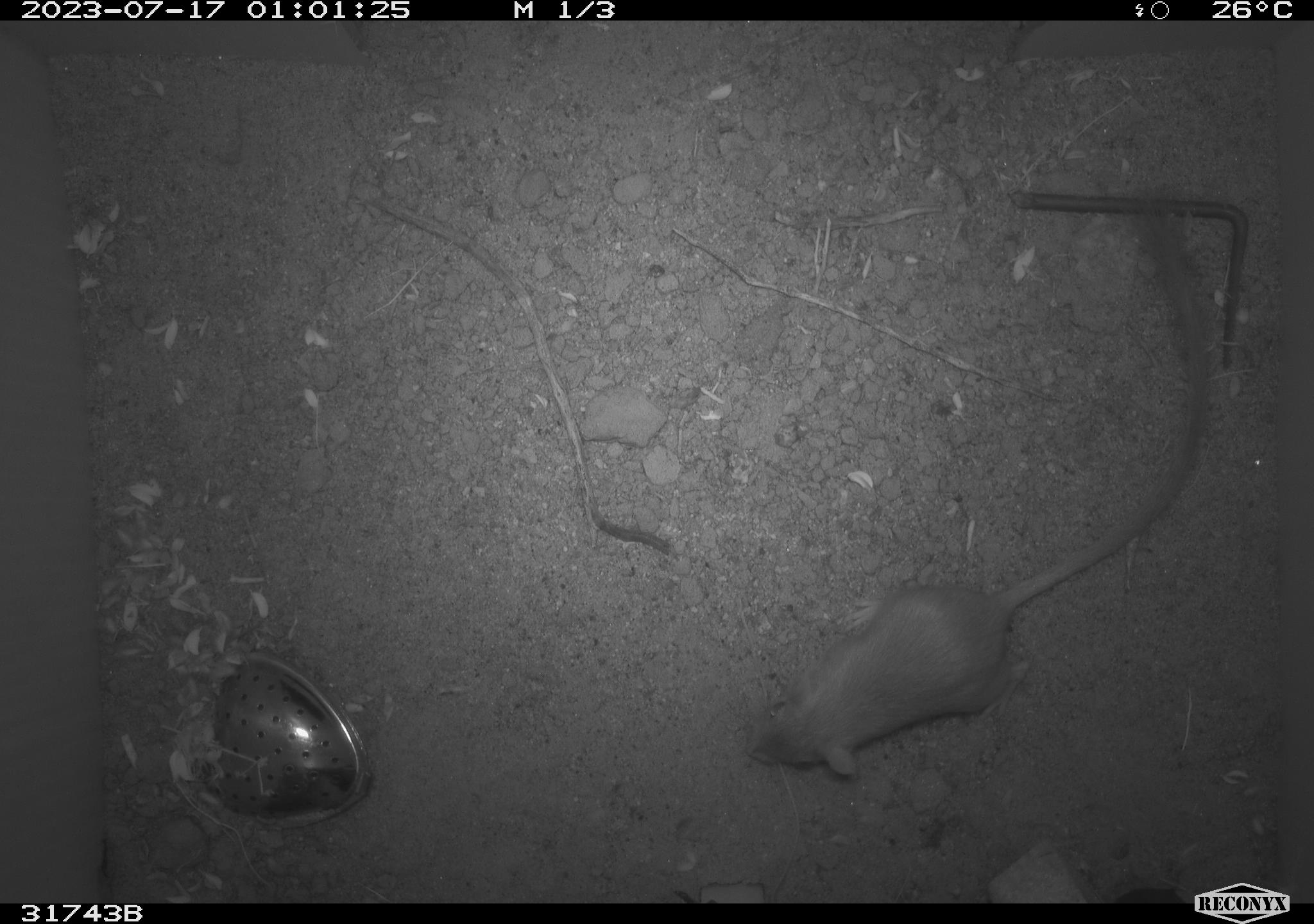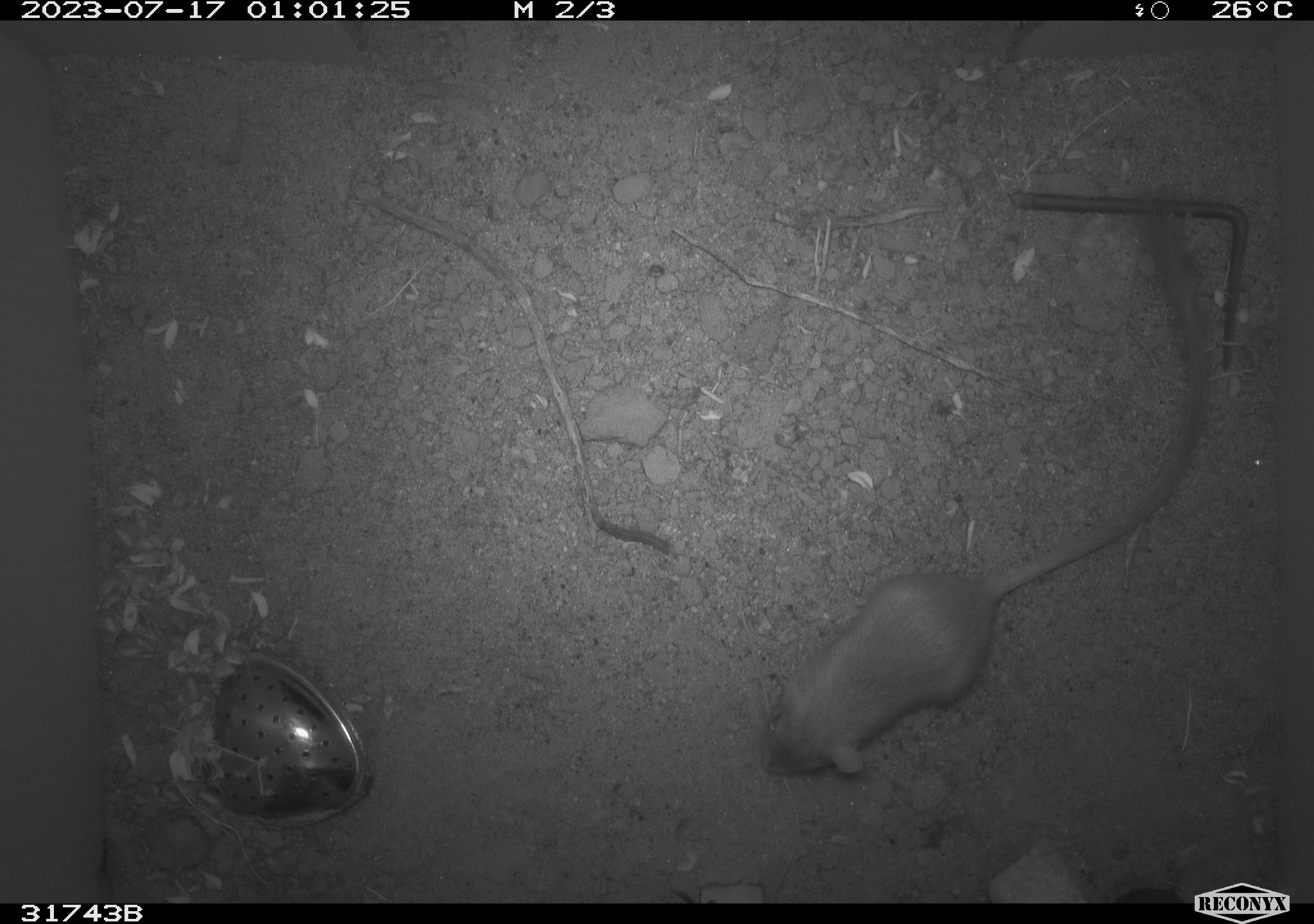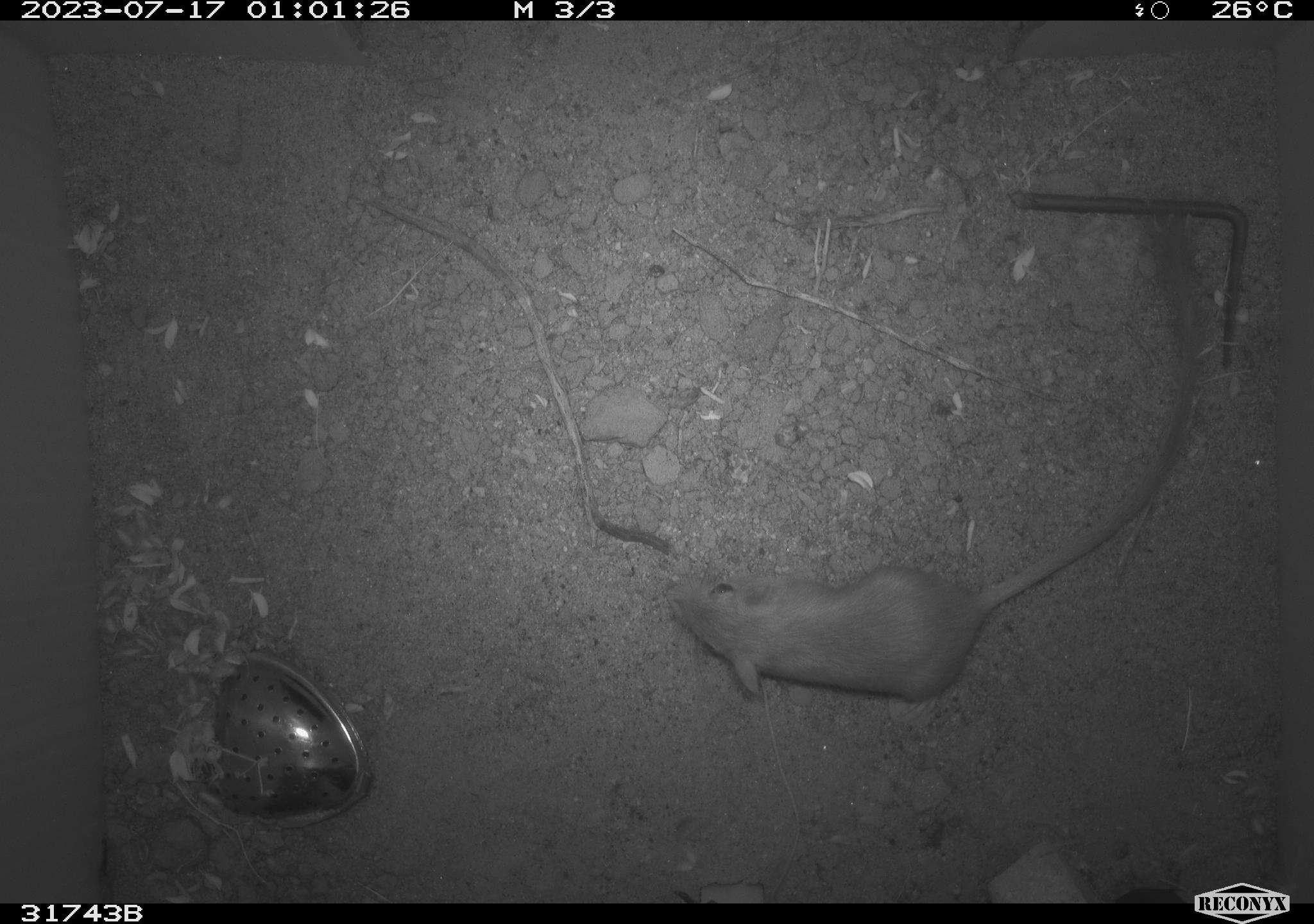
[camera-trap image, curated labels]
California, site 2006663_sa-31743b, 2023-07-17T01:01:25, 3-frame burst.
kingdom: Animalia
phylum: Chordata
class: Mammalia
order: Rodentia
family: Heteromyidae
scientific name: Heteromyidae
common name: kangaroo rats and pocket mice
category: heteromyidae family